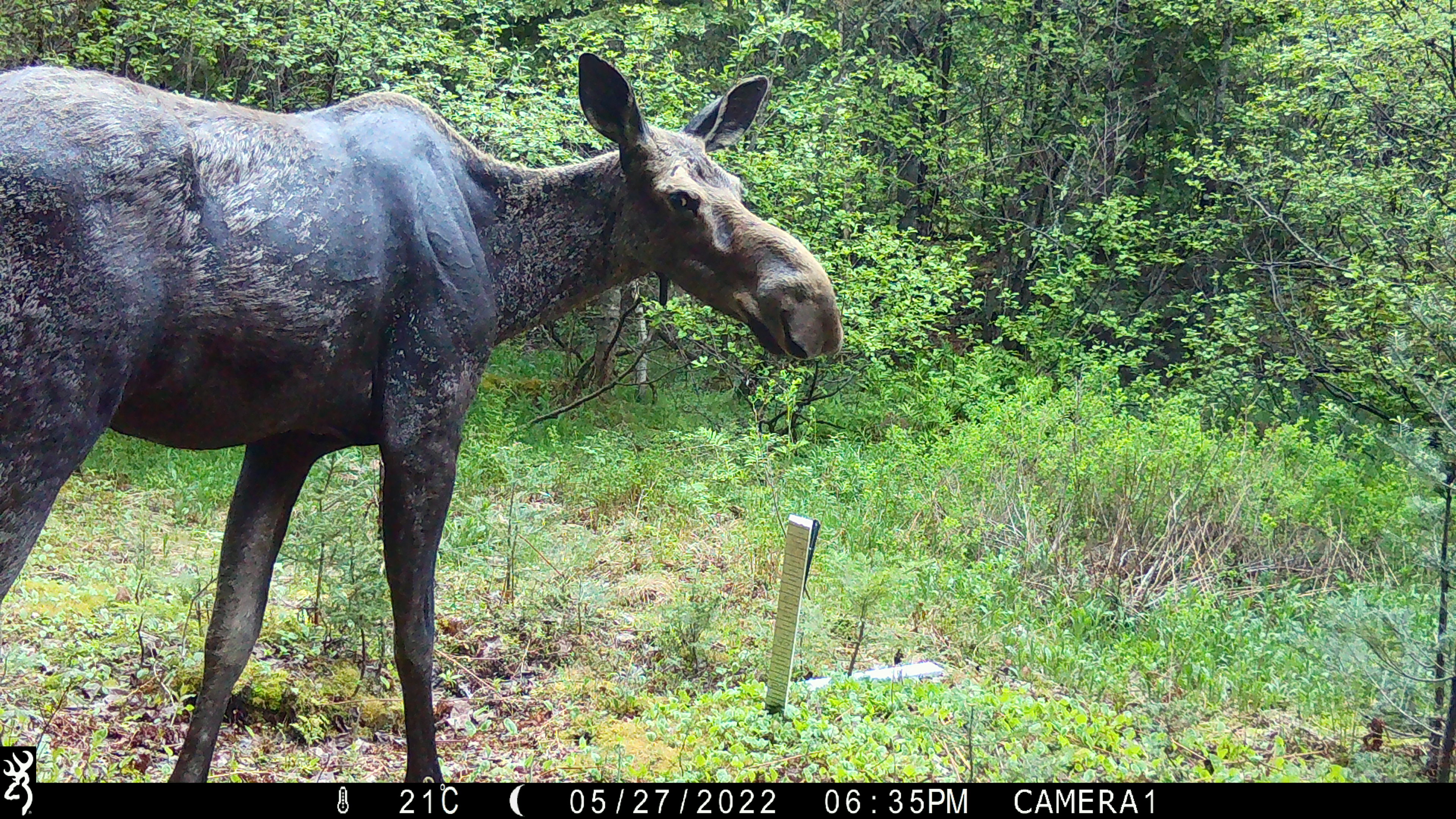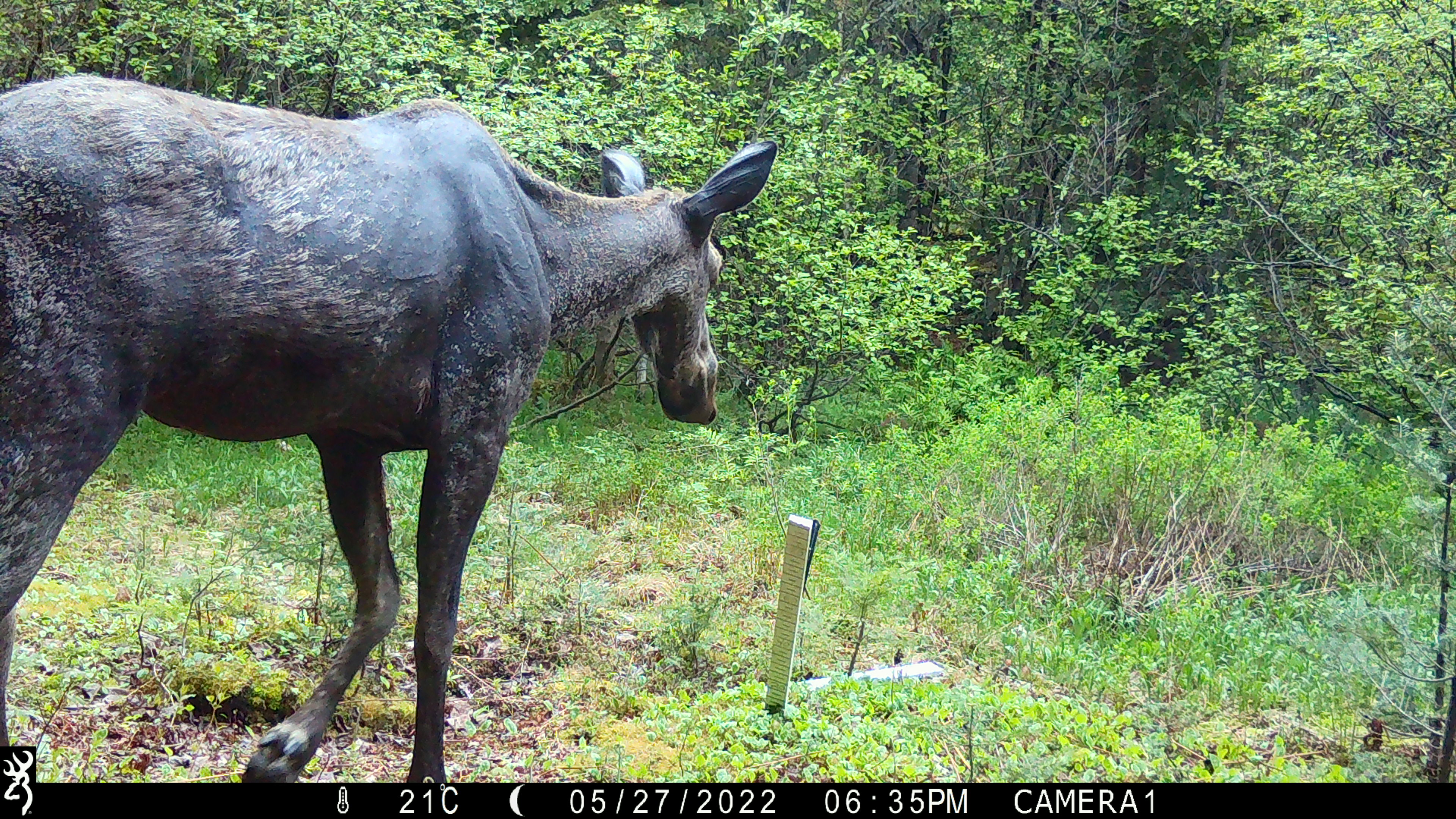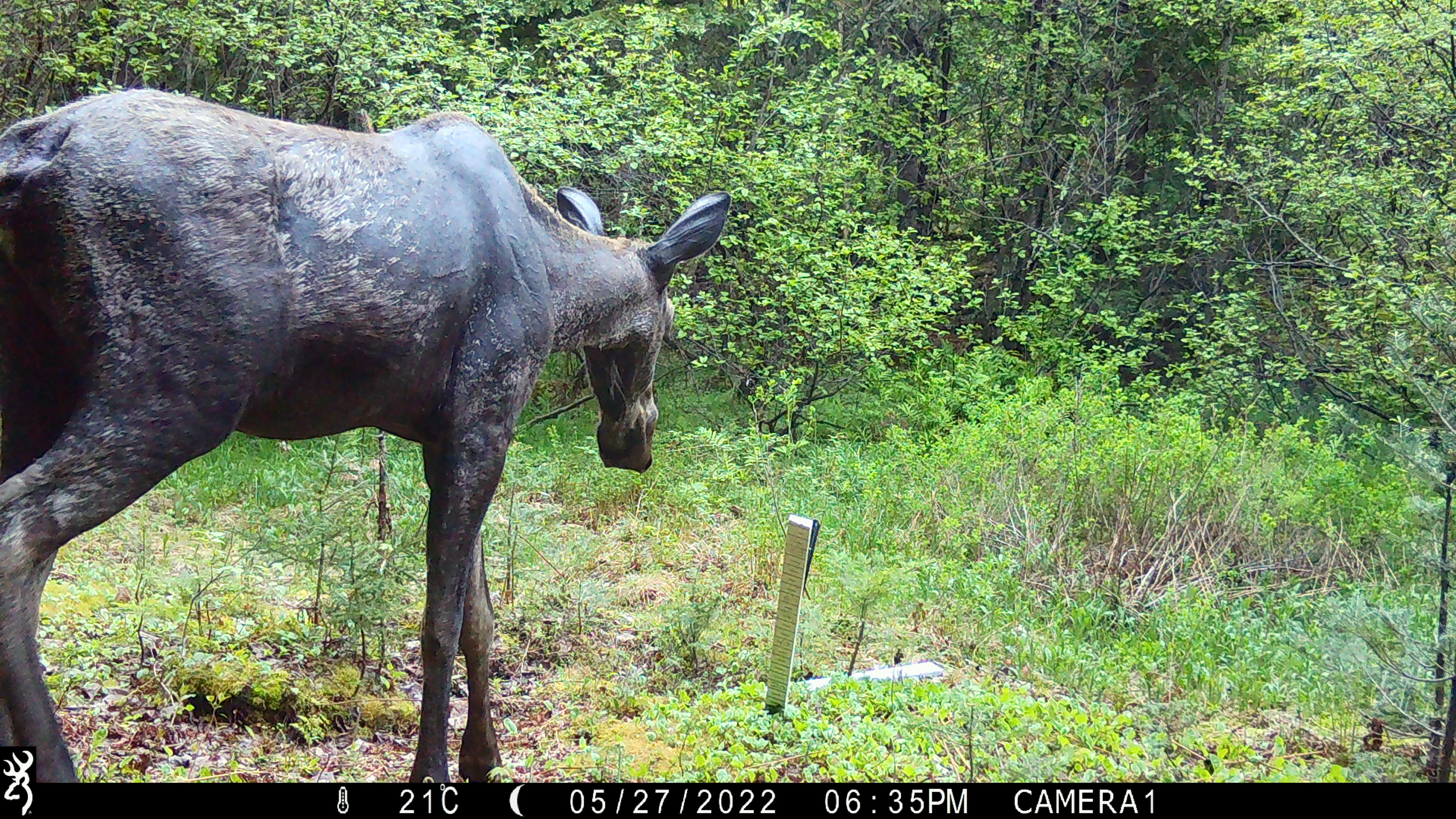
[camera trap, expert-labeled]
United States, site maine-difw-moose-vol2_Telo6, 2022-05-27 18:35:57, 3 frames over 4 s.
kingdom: Animalia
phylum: Chordata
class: Mammalia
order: Artiodactyla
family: Cervidae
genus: Alces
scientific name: Alces alces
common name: moose